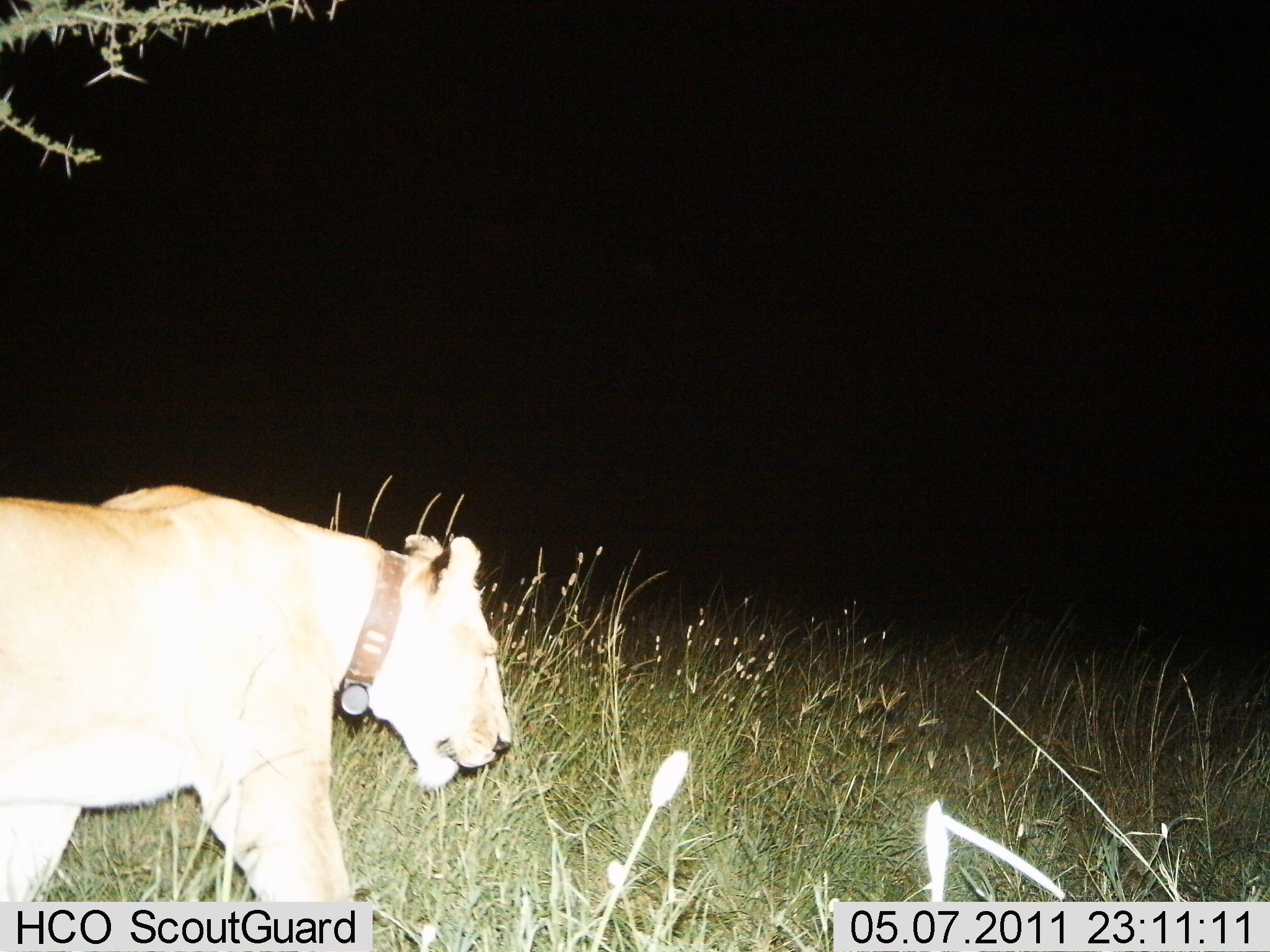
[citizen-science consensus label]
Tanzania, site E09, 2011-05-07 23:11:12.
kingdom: Animalia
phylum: Chordata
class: Mammalia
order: Carnivora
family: Felidae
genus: Panthera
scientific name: Panthera leo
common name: lion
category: lionfemale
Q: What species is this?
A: Lionfemale (lion) (Panthera leo).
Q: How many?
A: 1.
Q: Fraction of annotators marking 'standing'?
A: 15%.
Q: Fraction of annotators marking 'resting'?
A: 0%.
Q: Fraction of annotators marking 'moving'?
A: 92%.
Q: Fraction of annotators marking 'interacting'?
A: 0%.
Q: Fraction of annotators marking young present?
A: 0%.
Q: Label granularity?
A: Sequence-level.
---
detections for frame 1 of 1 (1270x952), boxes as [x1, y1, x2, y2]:
animal: [0, 481, 516, 903]